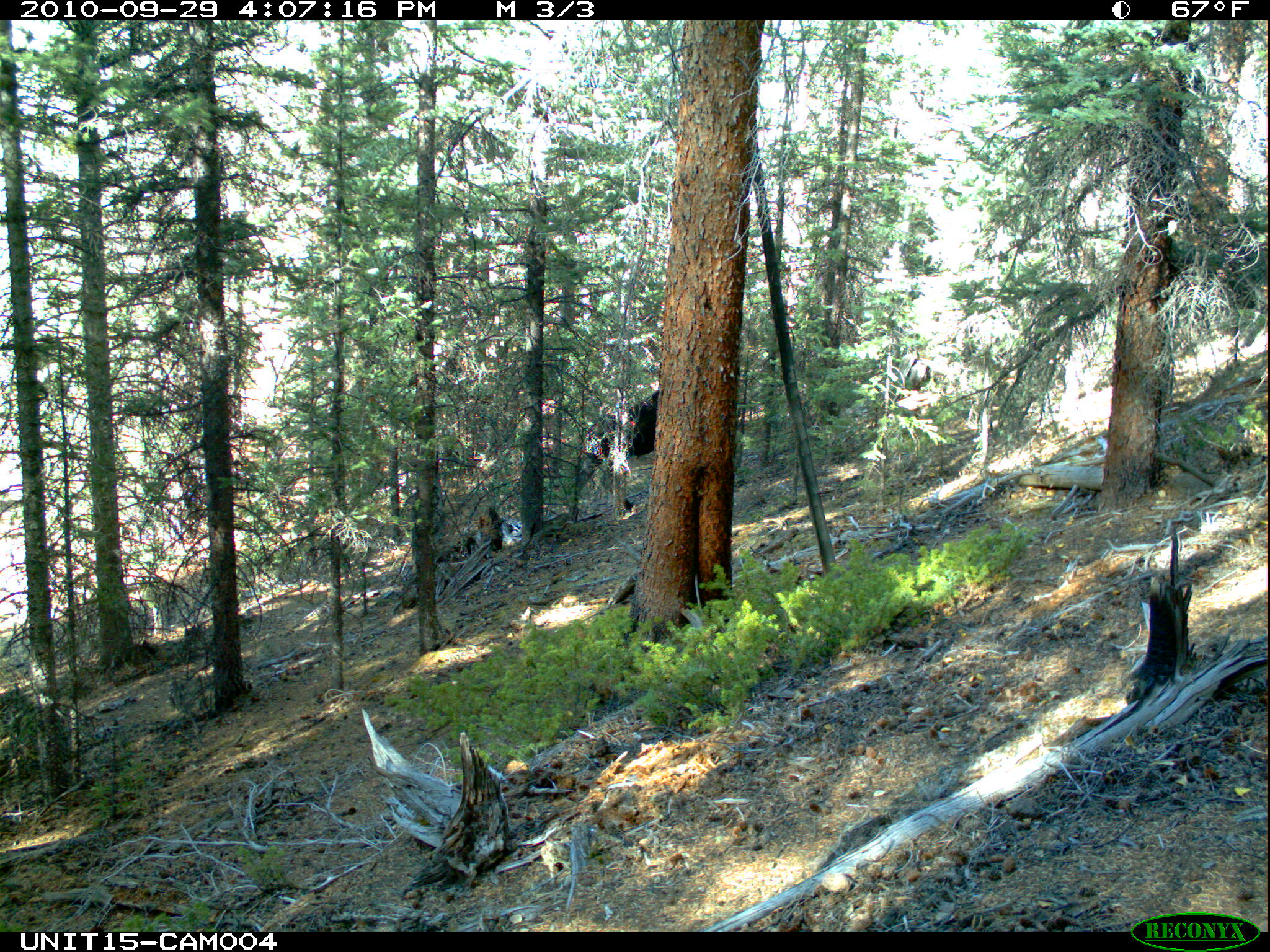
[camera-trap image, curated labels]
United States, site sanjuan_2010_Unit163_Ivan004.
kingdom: Animalia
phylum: Chordata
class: Mammalia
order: Artiodactyla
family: Cervidae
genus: Alces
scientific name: Alces alces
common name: moose